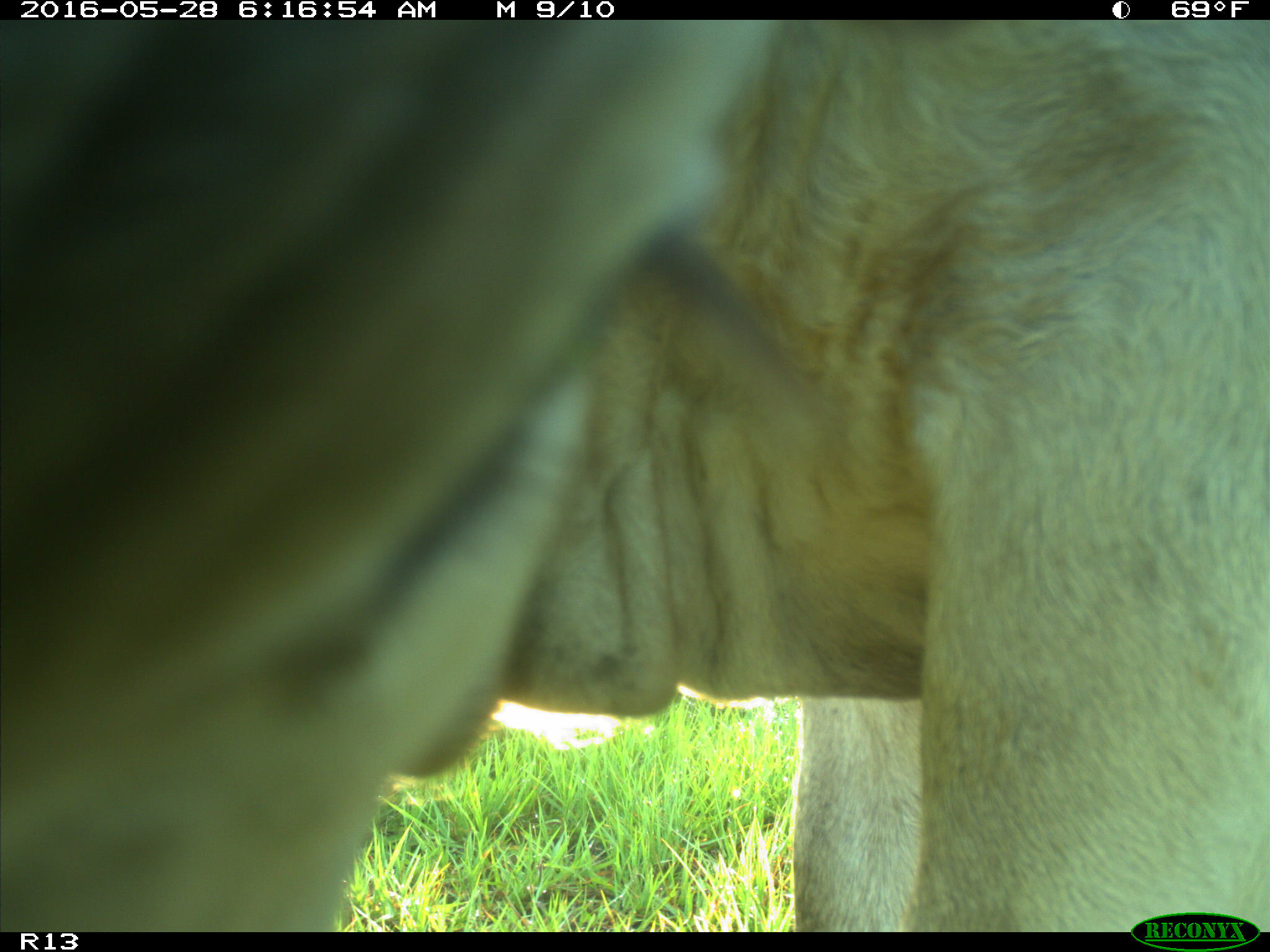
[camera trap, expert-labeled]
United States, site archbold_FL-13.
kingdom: Animalia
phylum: Chordata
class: Mammalia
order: Artiodactyla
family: Bovidae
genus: Bos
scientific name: Bos taurus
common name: domestic cow